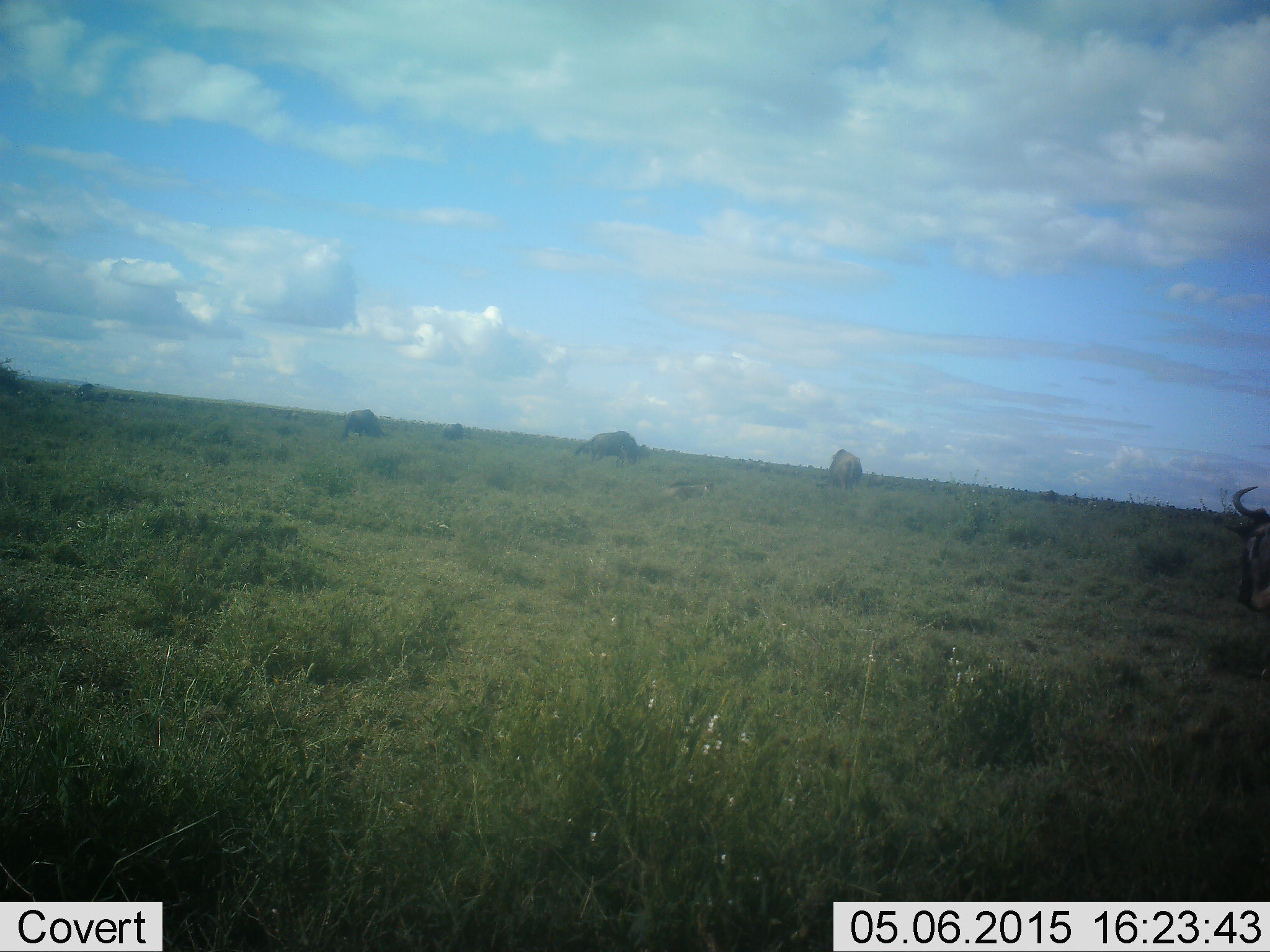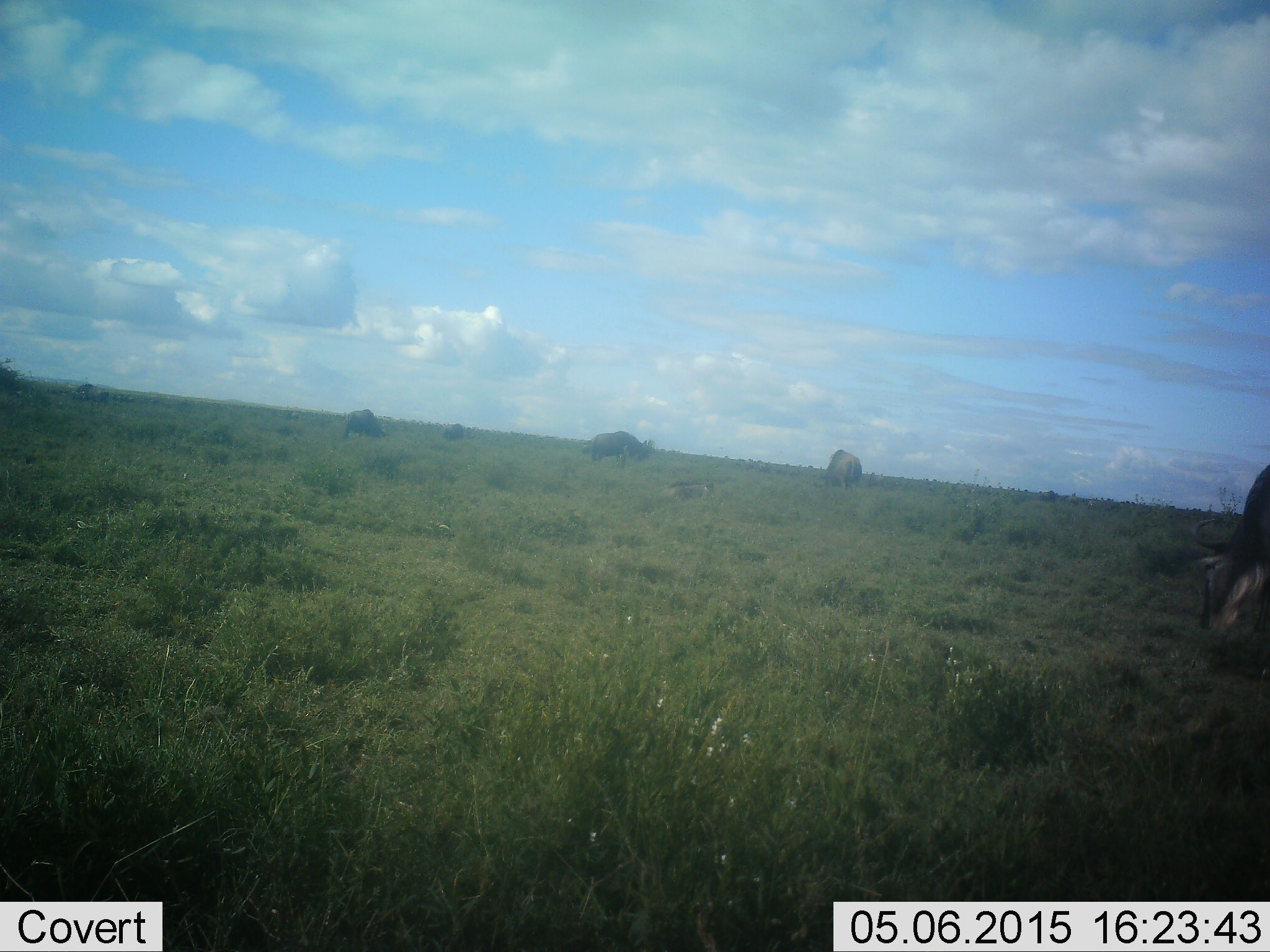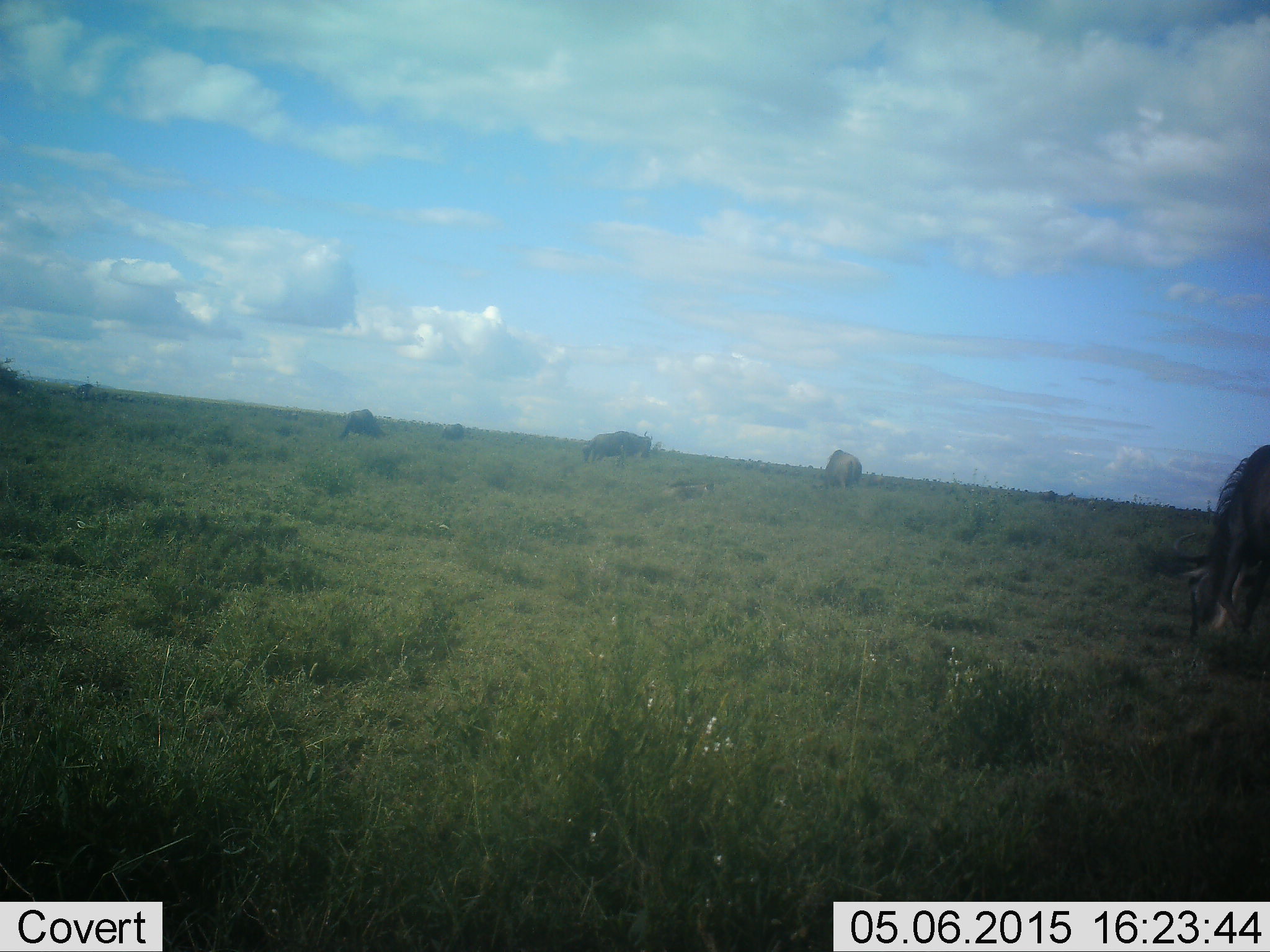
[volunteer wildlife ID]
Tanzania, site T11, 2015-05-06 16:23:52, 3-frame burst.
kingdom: Animalia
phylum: Chordata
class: Mammalia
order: Artiodactyla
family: Bovidae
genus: Connochaetes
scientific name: Connochaetes taurinus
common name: blue wildebeest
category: wildebeest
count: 5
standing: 30%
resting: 0%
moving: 40%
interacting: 0%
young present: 0%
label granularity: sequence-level